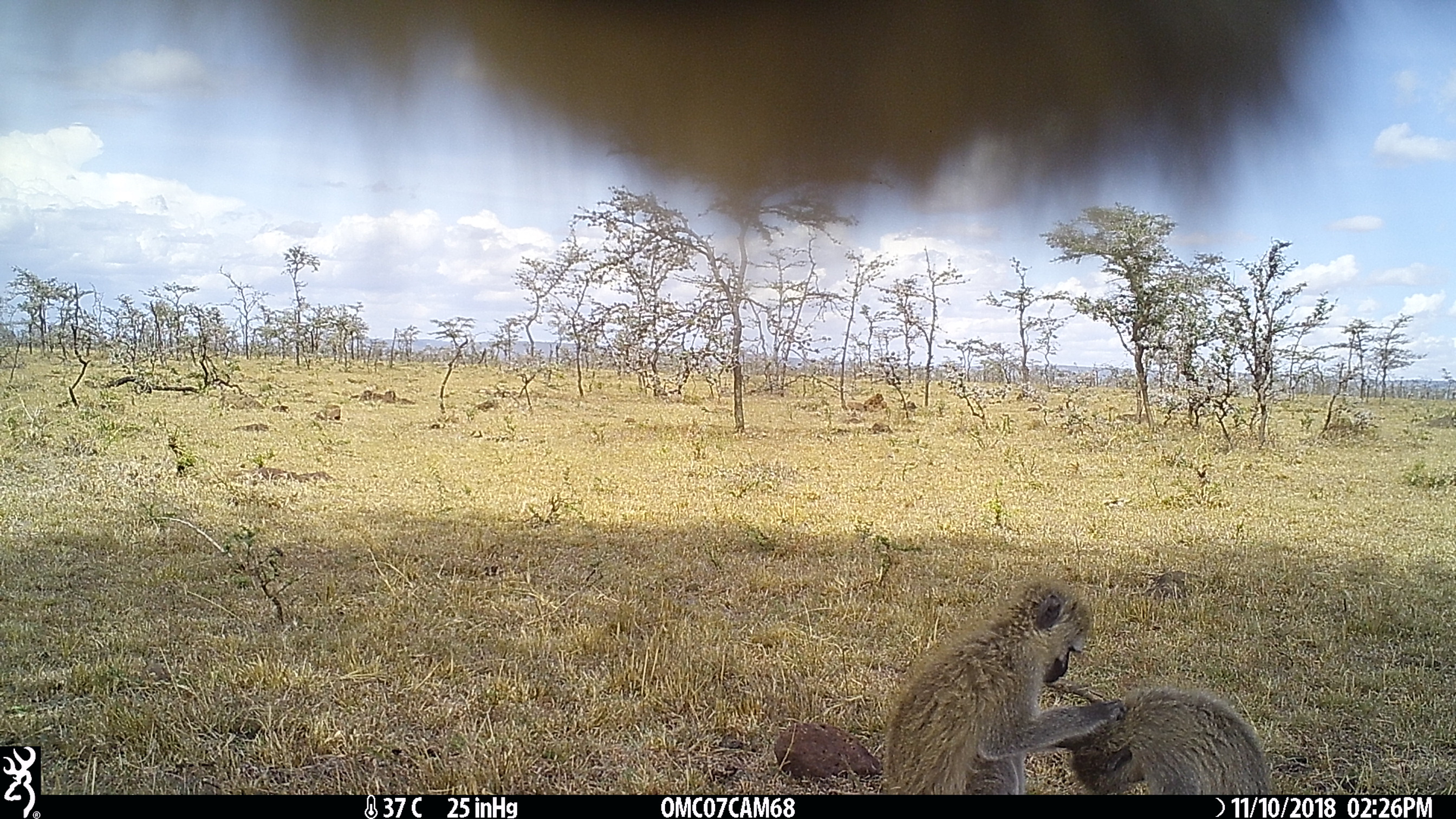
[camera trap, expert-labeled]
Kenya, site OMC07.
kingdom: Animalia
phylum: Chordata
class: Mammalia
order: Primates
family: Cercopithecidae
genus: Chlorocebus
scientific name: Chlorocebus pygerythrus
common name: vervet monkey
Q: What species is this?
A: Vervet monkey (Chlorocebus pygerythrus).